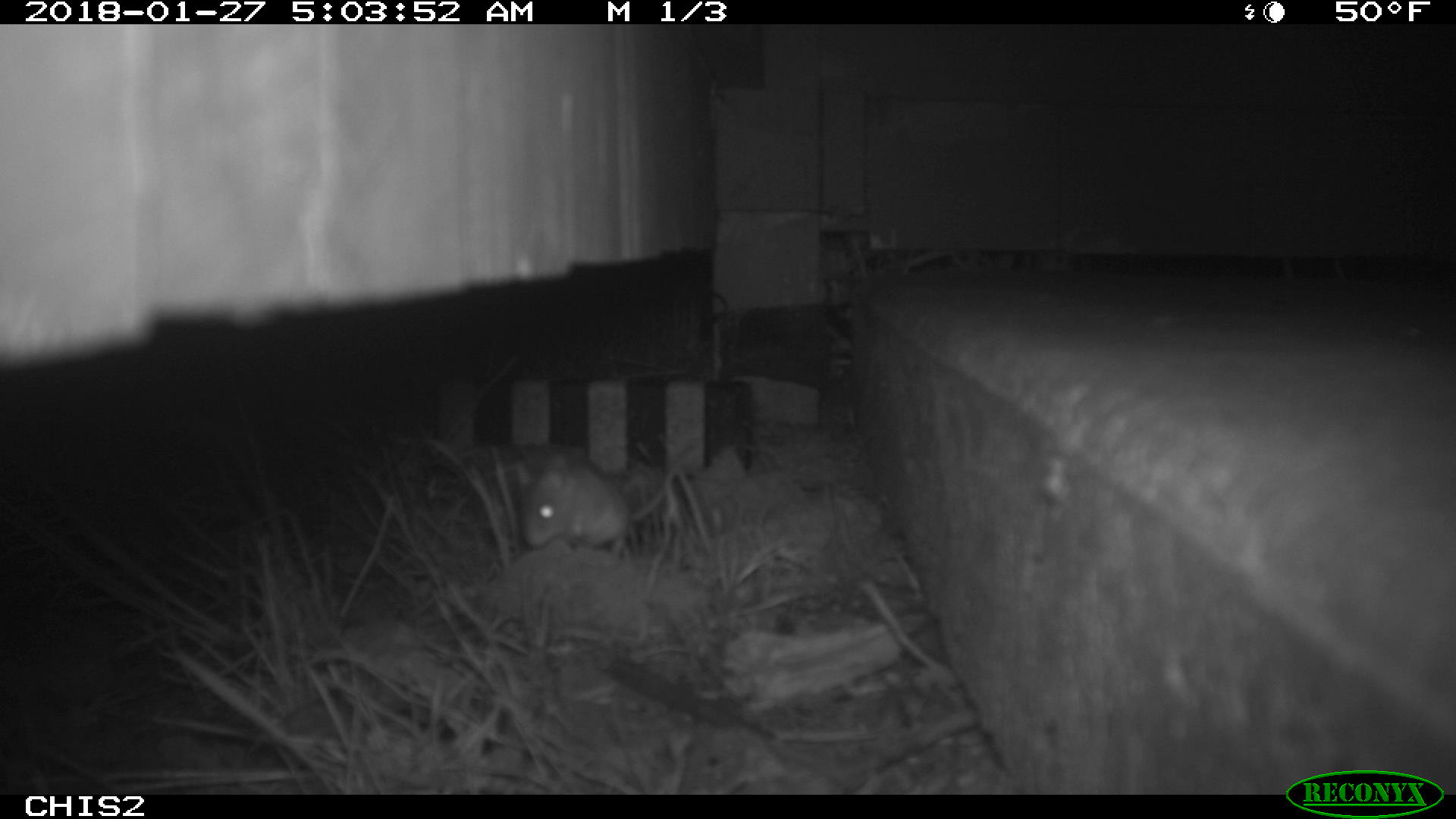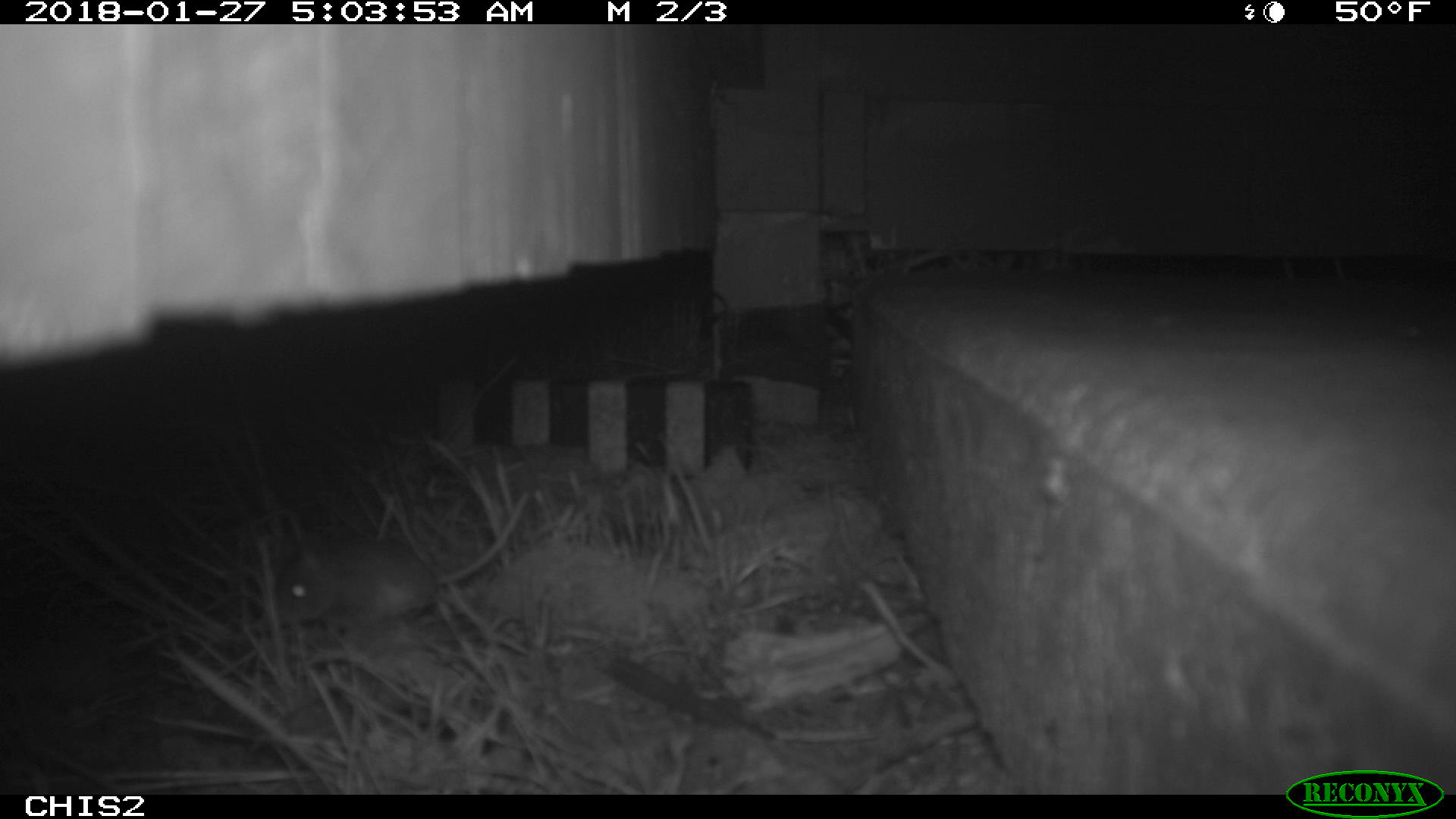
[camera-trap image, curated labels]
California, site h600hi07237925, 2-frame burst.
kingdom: Animalia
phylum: Chordata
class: Mammalia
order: Rodentia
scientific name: Rodentia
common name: rodent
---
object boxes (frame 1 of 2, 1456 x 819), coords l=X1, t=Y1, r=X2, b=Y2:
rodent: l=518, t=443, r=698, b=557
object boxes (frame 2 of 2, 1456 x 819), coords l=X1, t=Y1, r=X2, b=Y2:
rodent: l=275, t=493, r=528, b=624